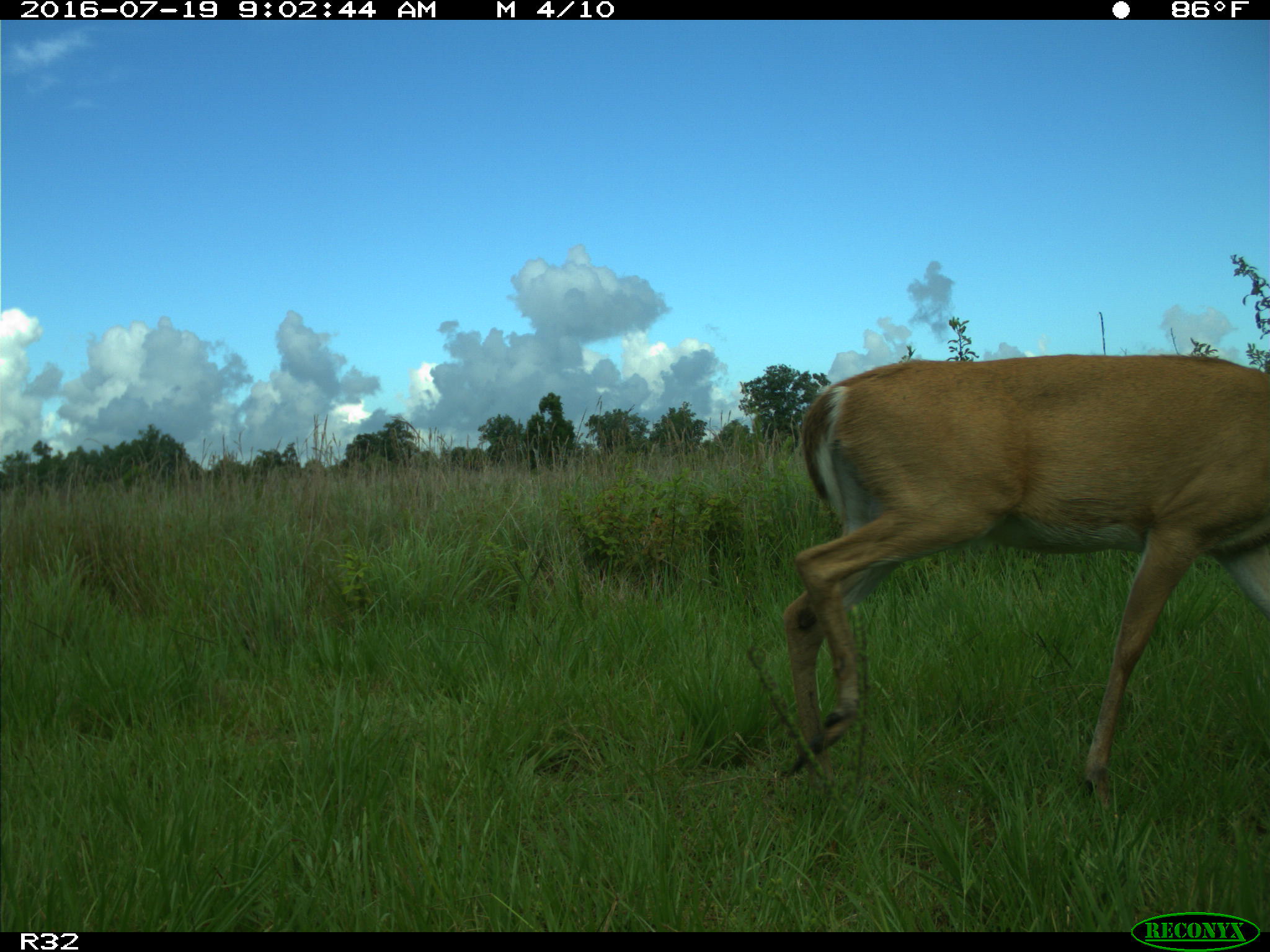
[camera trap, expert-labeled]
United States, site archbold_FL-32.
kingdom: Animalia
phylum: Chordata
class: Mammalia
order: Artiodactyla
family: Cervidae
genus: Odocoileus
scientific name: Odocoileus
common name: deer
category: unidentified deer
Unidentified deer (deer) (Odocoileus).